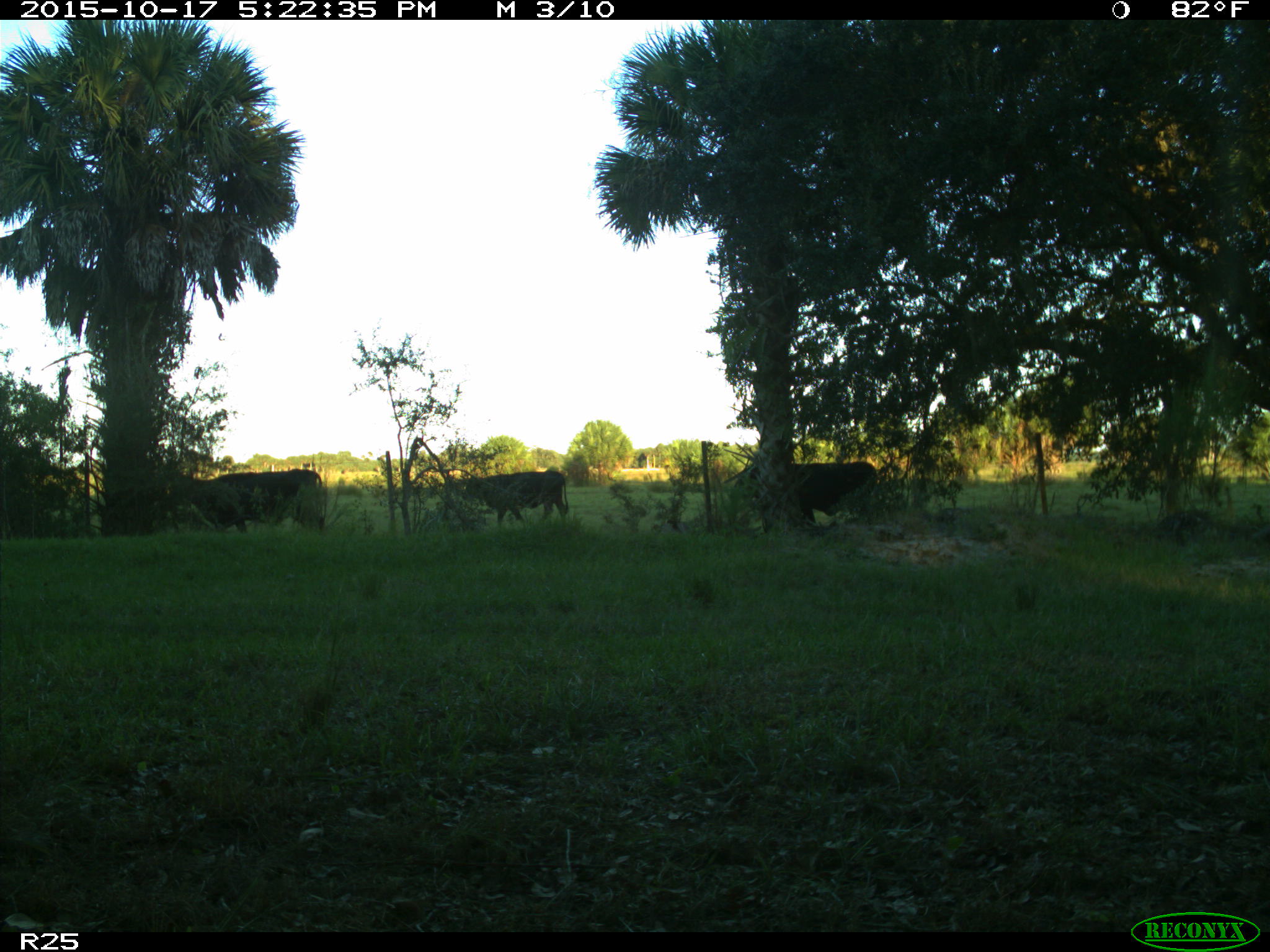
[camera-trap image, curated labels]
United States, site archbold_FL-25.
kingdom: Animalia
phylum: Chordata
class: Mammalia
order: Artiodactyla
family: Bovidae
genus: Bos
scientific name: Bos taurus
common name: domestic cow